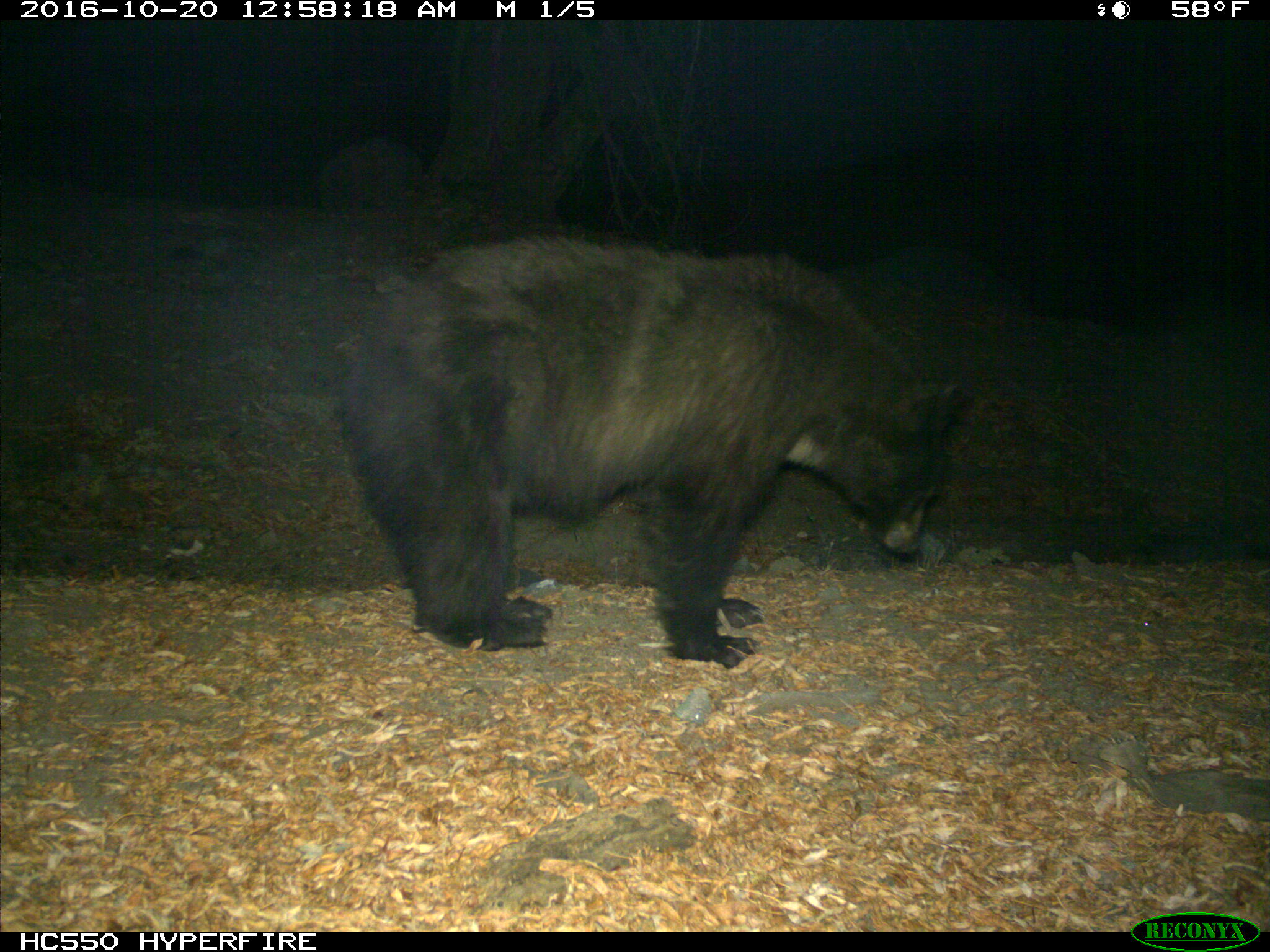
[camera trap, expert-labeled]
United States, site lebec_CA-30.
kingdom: Animalia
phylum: Chordata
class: Mammalia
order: Carnivora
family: Ursidae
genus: Ursus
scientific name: Ursus americanus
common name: american black bear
Ursus americanus (american black bear).